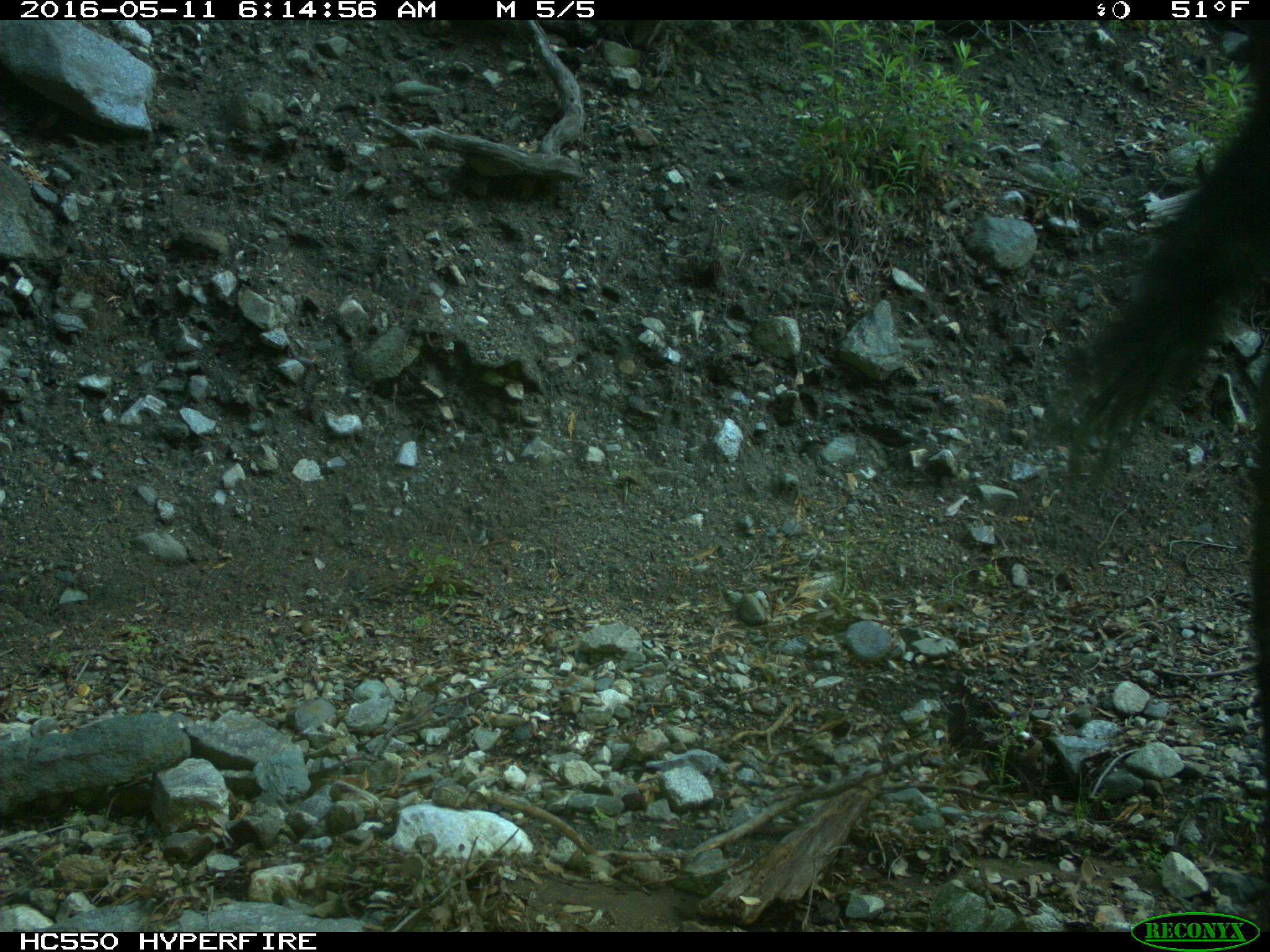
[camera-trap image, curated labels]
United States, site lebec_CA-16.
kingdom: Animalia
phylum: Chordata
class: Mammalia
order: Artiodactyla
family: Bovidae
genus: Bos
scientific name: Bos taurus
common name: domestic cow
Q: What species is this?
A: Bos taurus (domestic cow).